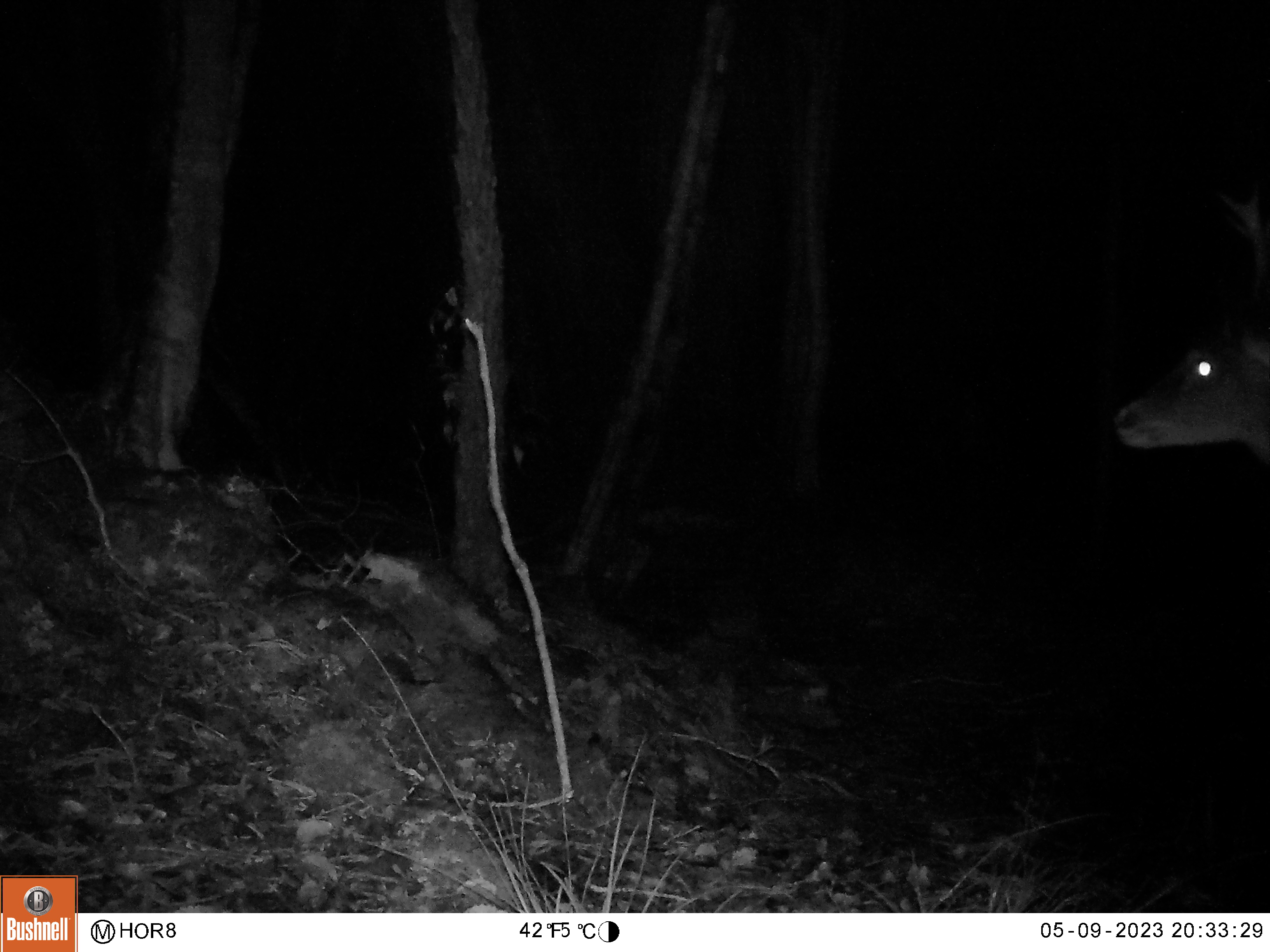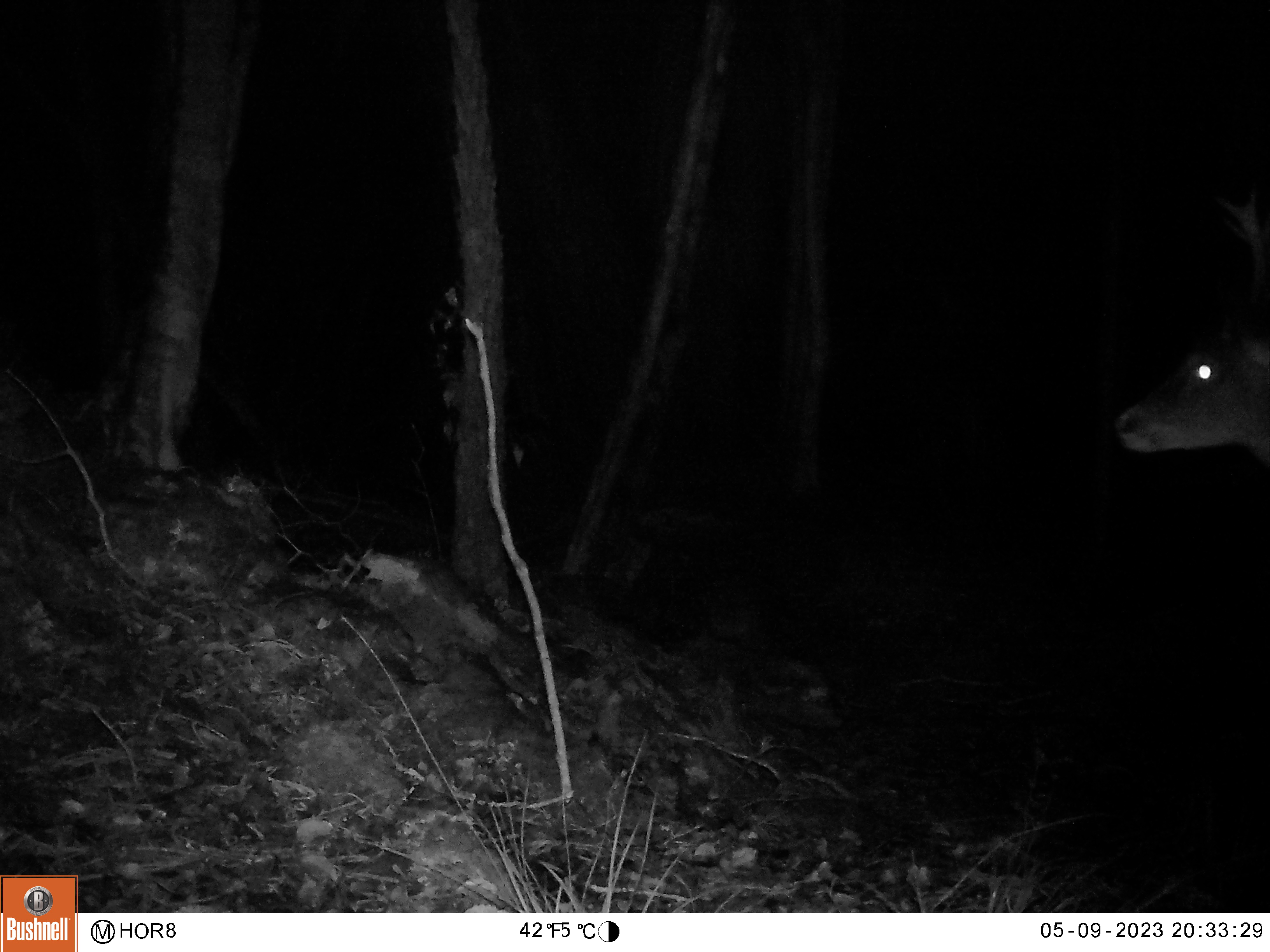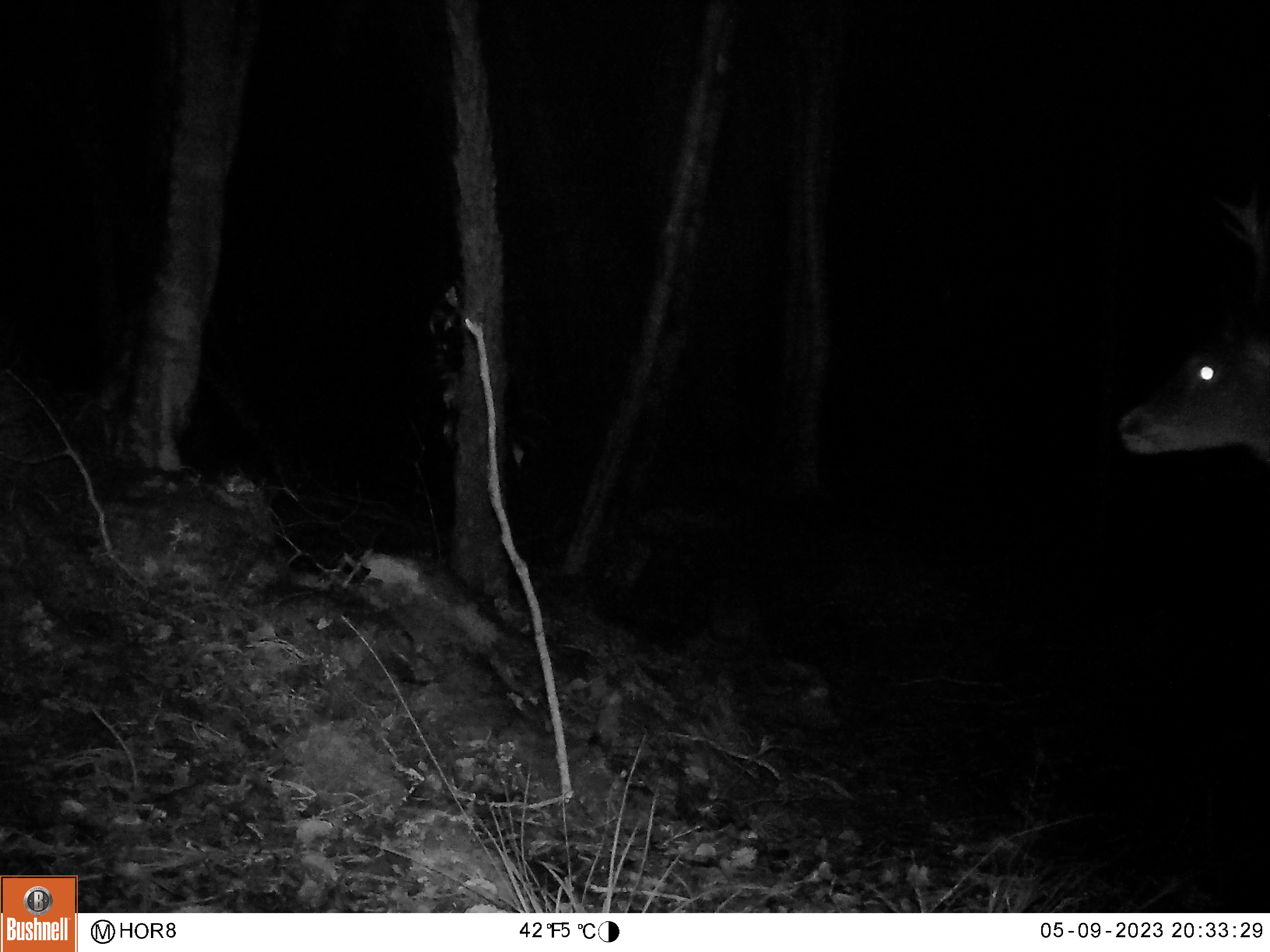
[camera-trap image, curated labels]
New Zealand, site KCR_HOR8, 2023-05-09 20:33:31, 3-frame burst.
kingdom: Animalia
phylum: Chordata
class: Mammalia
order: Artiodactyla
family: Cervidae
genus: Odocoileus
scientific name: Odocoileus virginianus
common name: white-tailed deer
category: white tailed deer